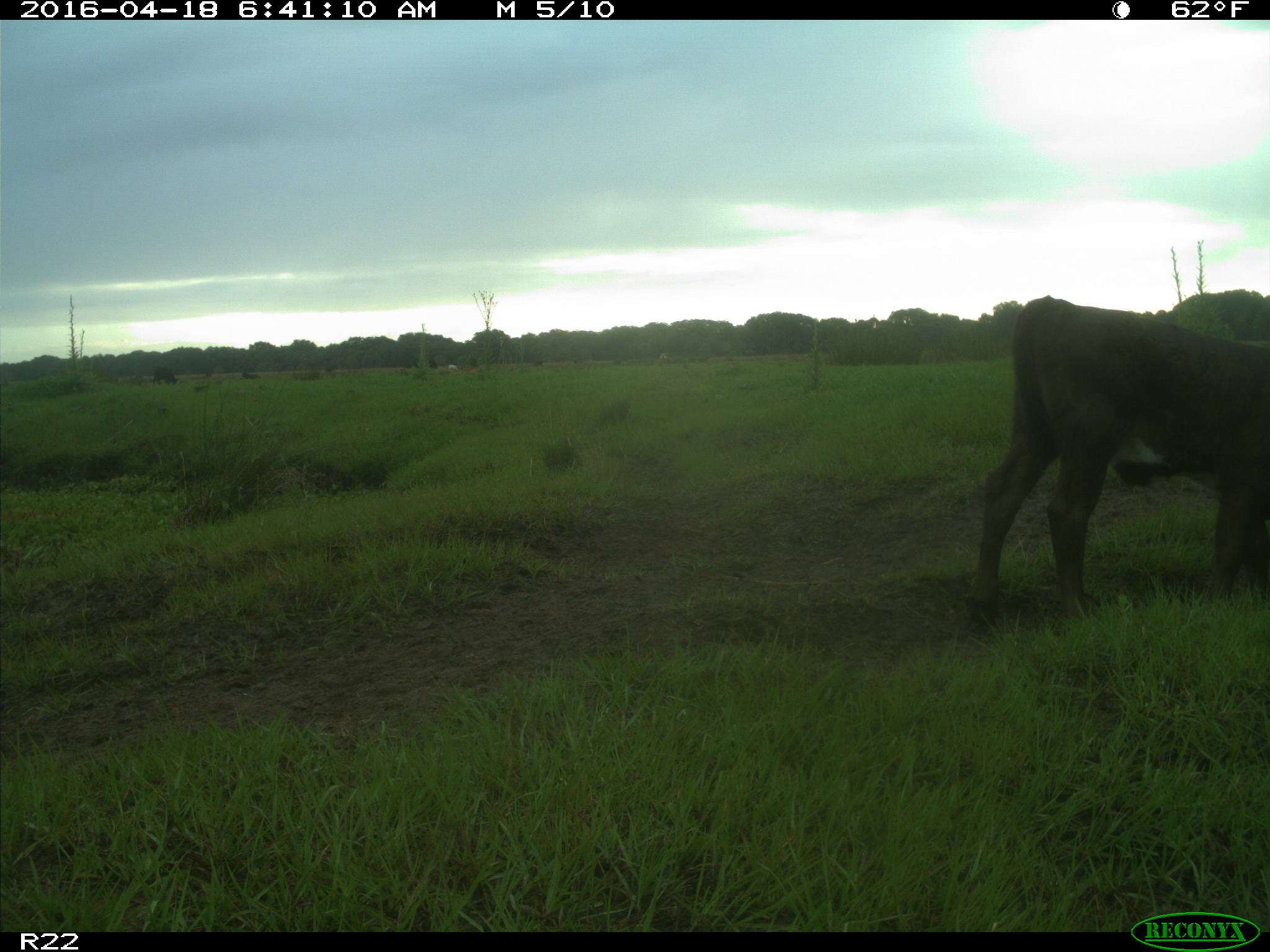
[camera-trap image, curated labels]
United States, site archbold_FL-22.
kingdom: Animalia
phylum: Chordata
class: Mammalia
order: Artiodactyla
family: Bovidae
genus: Bos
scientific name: Bos taurus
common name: domestic cow